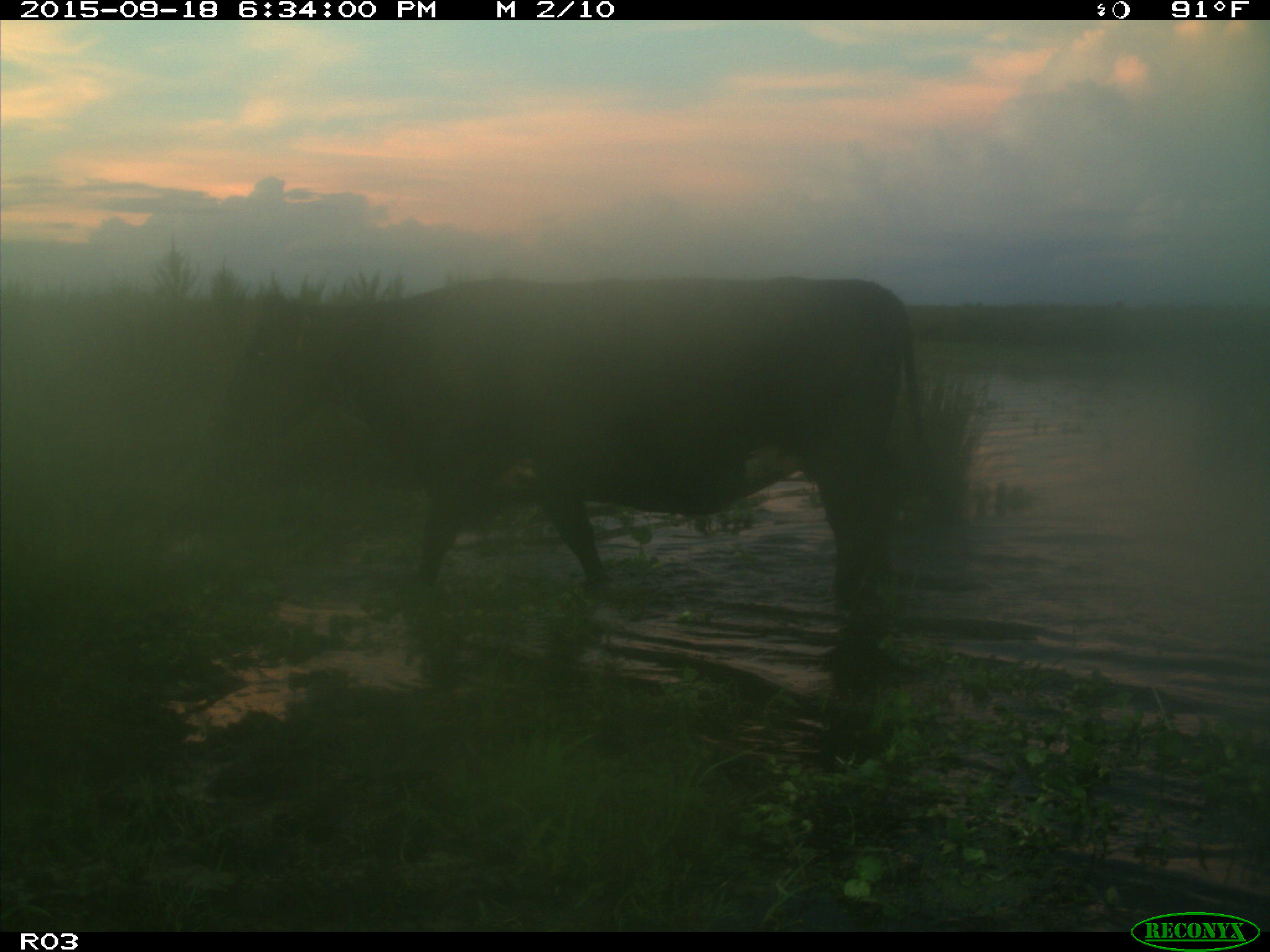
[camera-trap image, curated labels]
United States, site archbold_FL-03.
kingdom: Animalia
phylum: Chordata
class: Mammalia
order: Artiodactyla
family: Bovidae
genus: Bos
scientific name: Bos taurus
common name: domestic cow